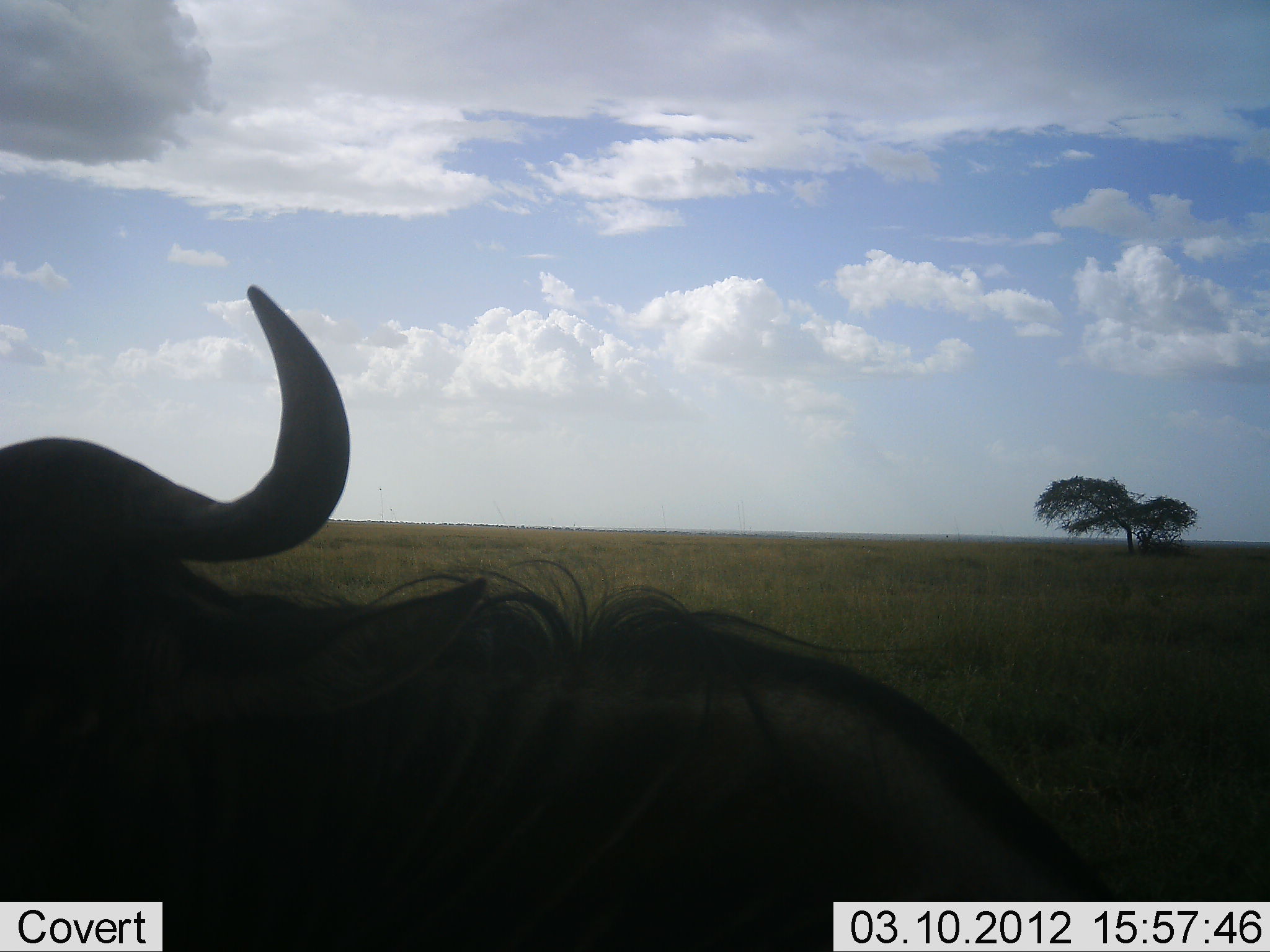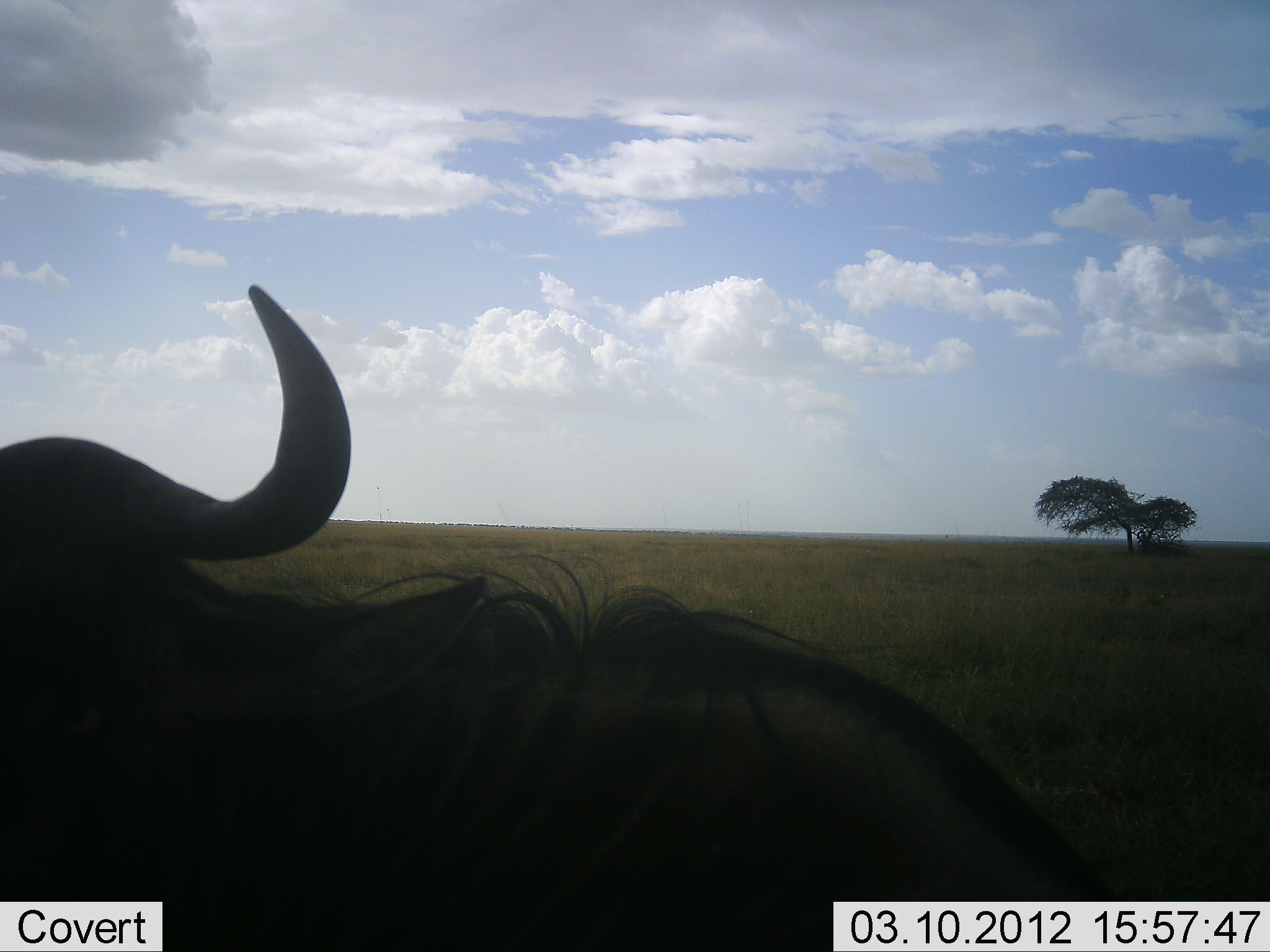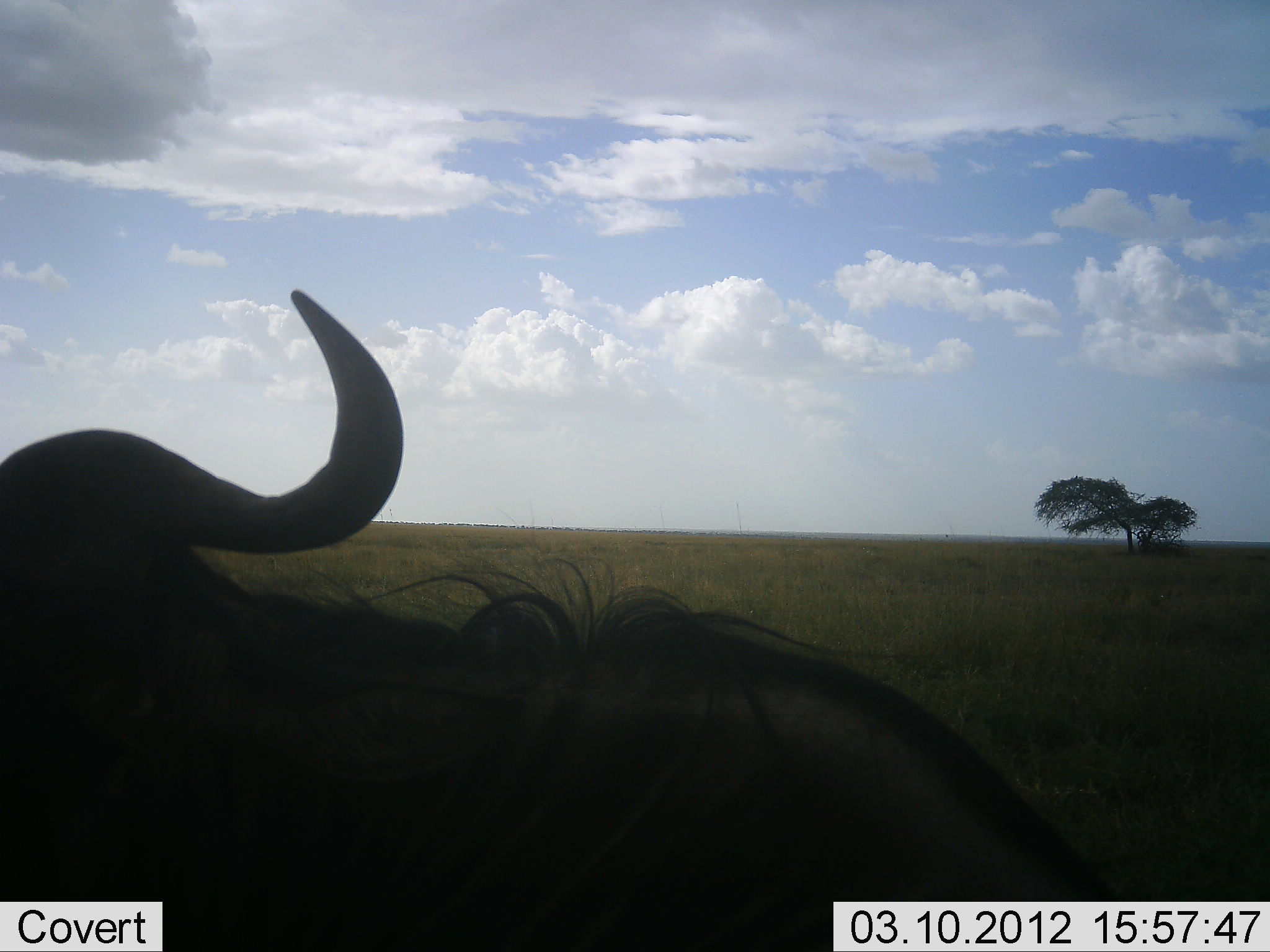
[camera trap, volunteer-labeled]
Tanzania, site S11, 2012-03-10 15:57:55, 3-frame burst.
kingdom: Animalia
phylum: Chordata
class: Mammalia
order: Artiodactyla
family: Bovidae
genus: Connochaetes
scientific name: Connochaetes taurinus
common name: blue wildebeest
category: wildebeest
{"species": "wildebeest (blue wildebeest) (Connochaetes taurinus)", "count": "1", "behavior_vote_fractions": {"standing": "36%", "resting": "64%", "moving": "0%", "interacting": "0%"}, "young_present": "0%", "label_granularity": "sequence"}